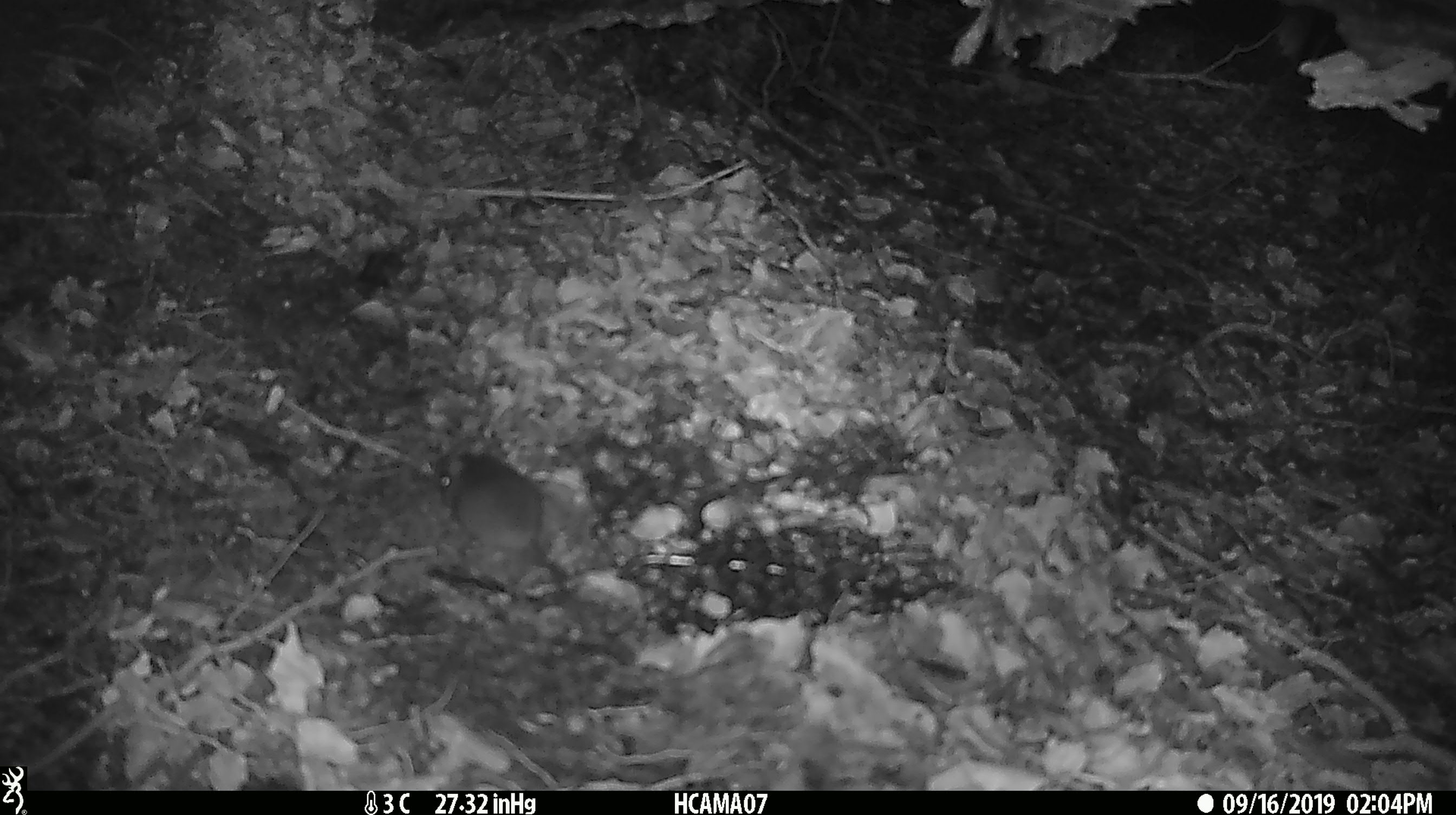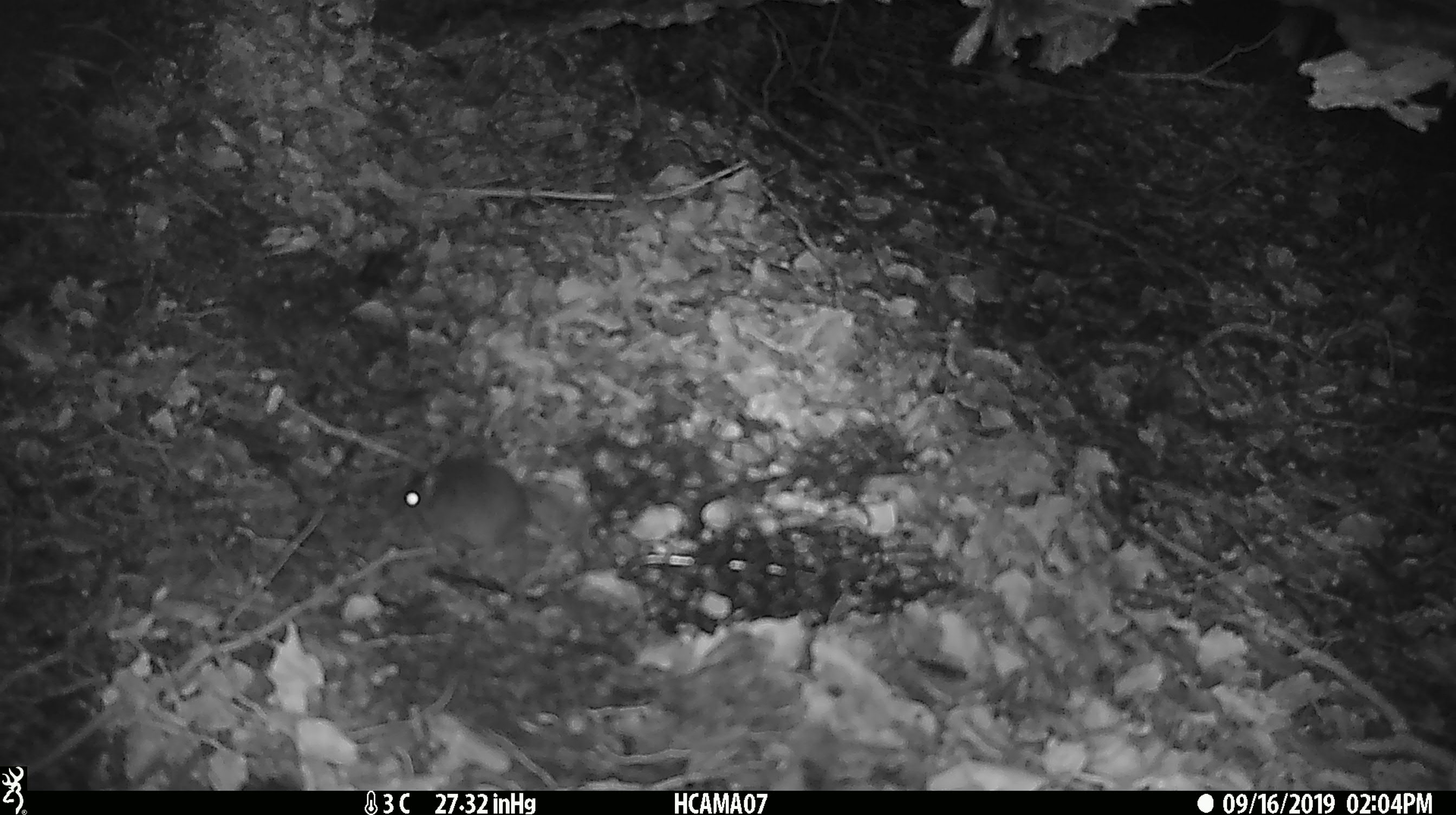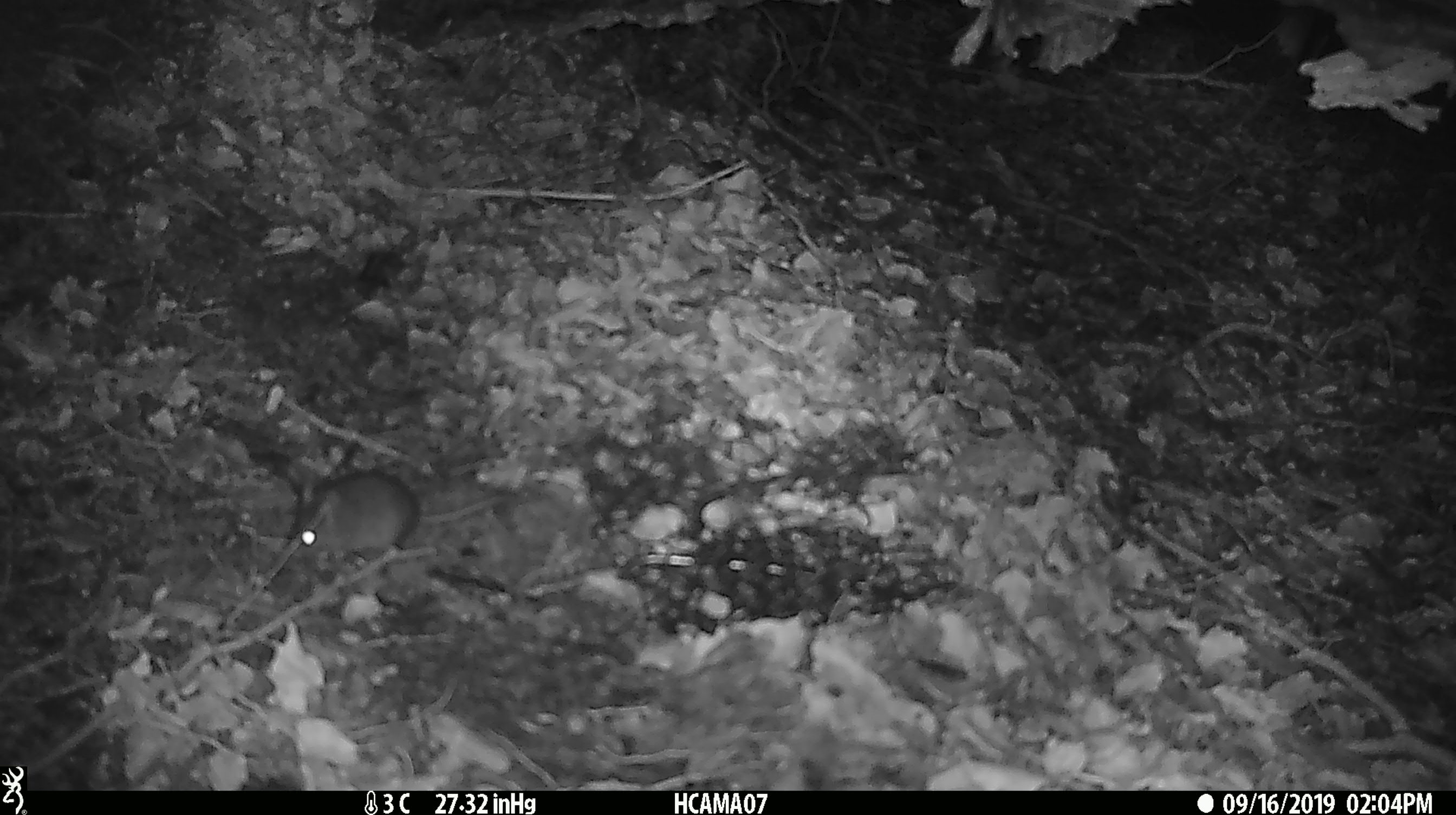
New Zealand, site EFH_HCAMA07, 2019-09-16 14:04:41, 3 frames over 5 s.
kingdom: Animalia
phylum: Chordata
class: Mammalia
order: Rodentia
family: Muridae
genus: Mus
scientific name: Mus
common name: mouse